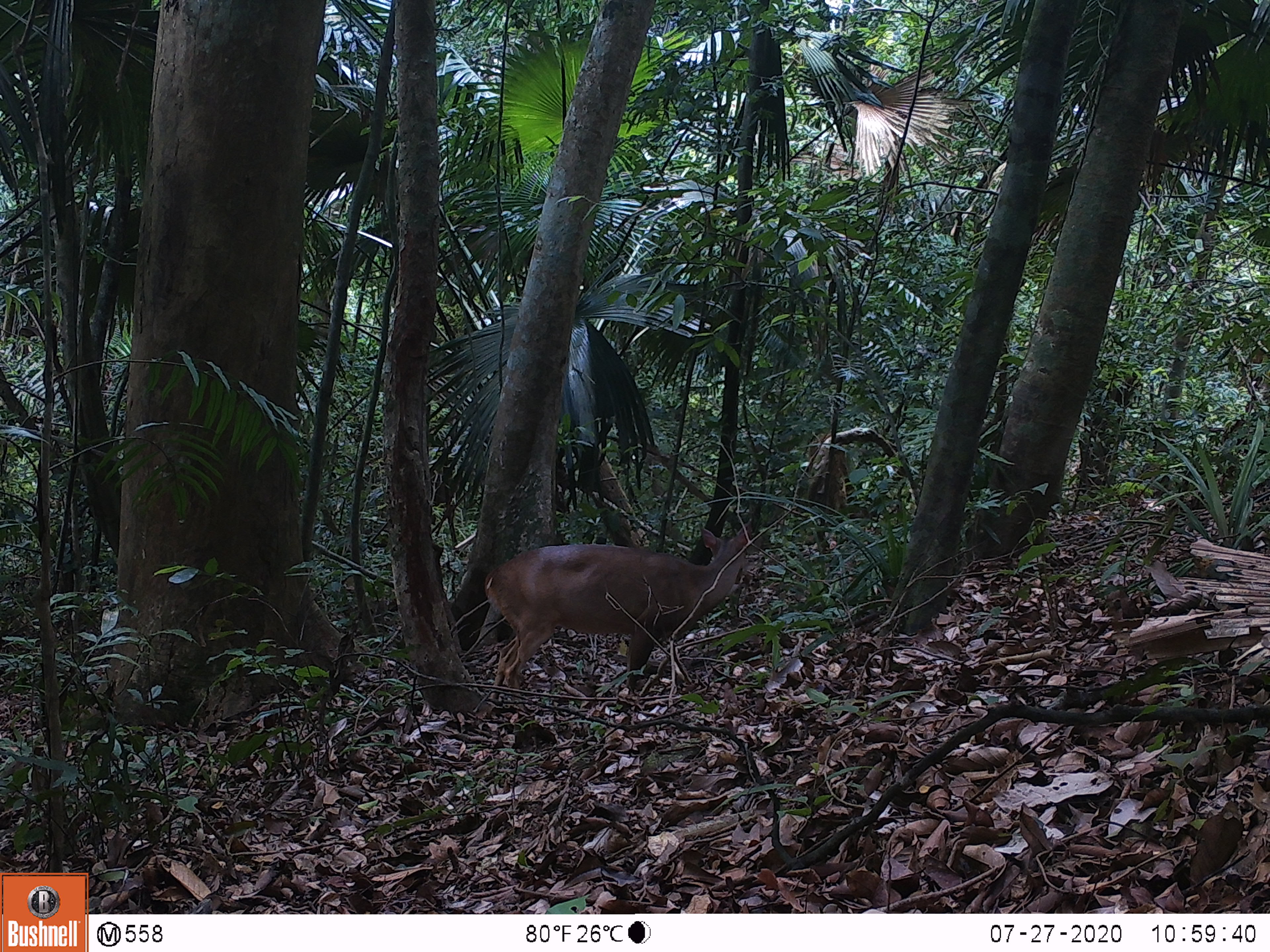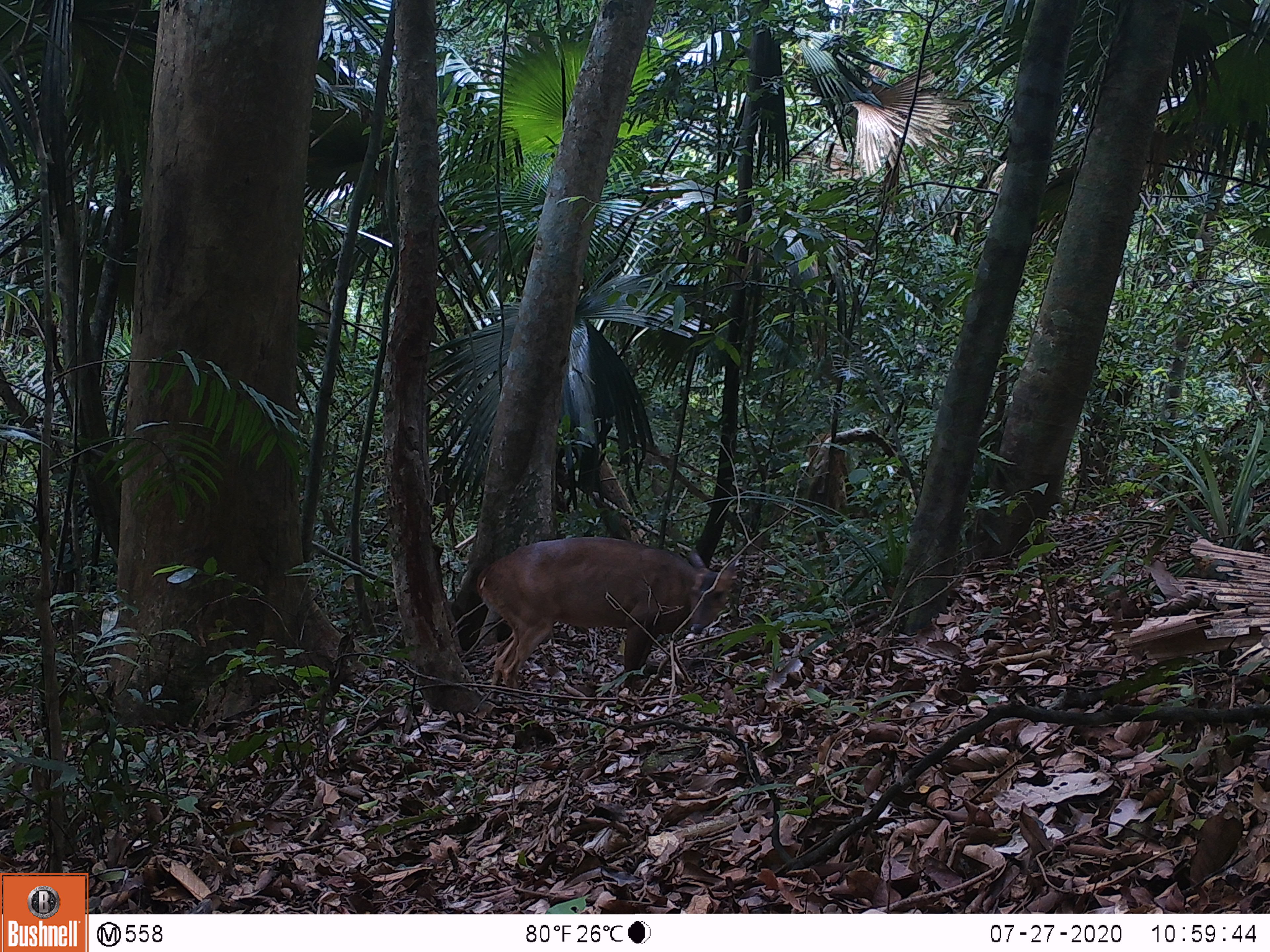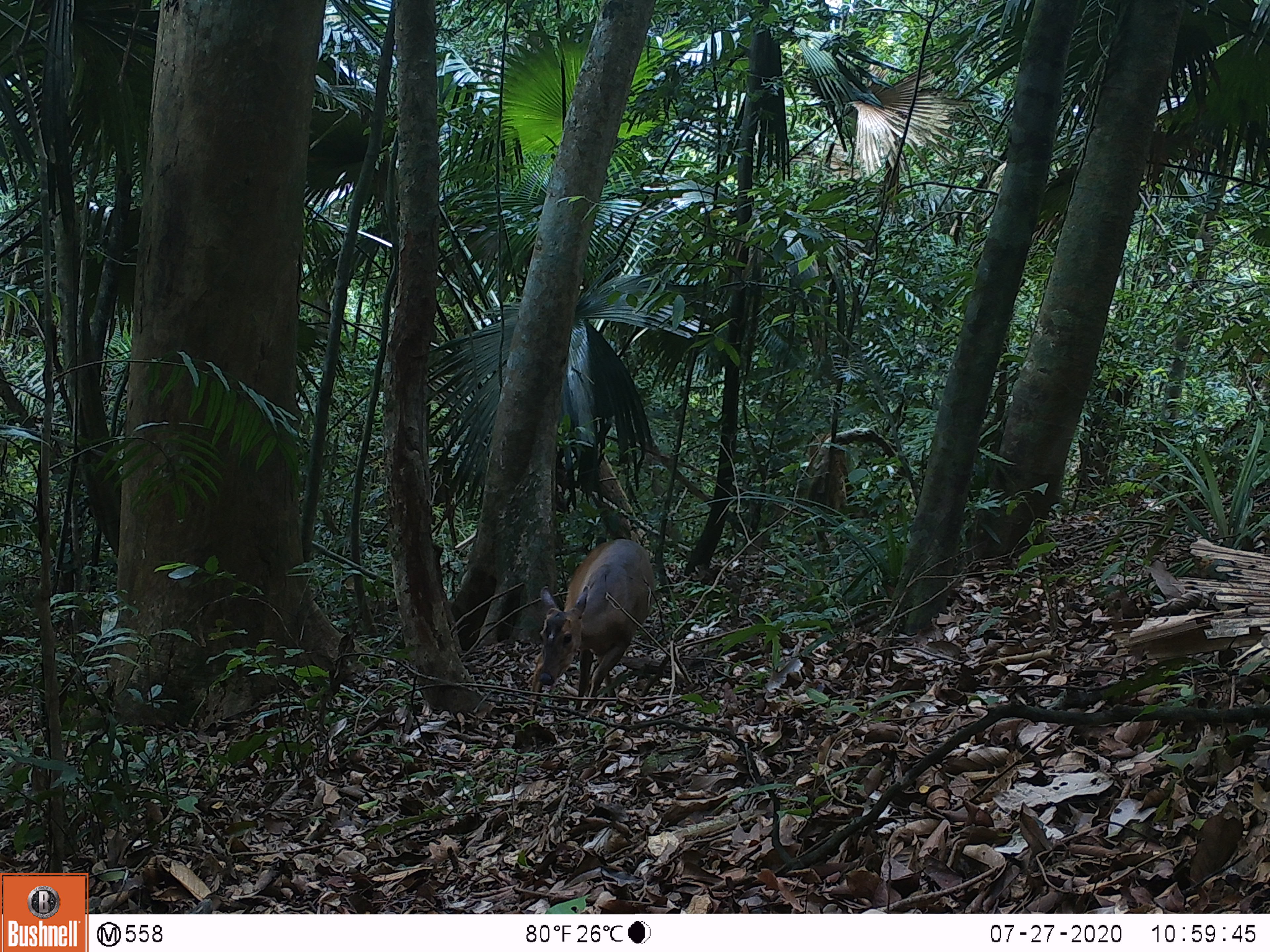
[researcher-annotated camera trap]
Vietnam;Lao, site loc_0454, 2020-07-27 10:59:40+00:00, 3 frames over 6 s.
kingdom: Animalia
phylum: Chordata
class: Mammalia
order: Artiodactyla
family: Cervidae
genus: Muntiacus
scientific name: Muntiacus vuquangensis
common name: large-antlered muntjac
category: large antlered muntjac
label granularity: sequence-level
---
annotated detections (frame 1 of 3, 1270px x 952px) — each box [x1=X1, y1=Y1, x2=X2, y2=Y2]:
large antlered muntjac: [x1=482, y1=518, x2=753, y2=704]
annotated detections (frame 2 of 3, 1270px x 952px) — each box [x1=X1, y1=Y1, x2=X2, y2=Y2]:
large antlered muntjac: [x1=475, y1=535, x2=736, y2=697]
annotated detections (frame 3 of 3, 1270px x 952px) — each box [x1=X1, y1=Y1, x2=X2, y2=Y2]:
large antlered muntjac: [x1=538, y1=538, x2=656, y2=711]